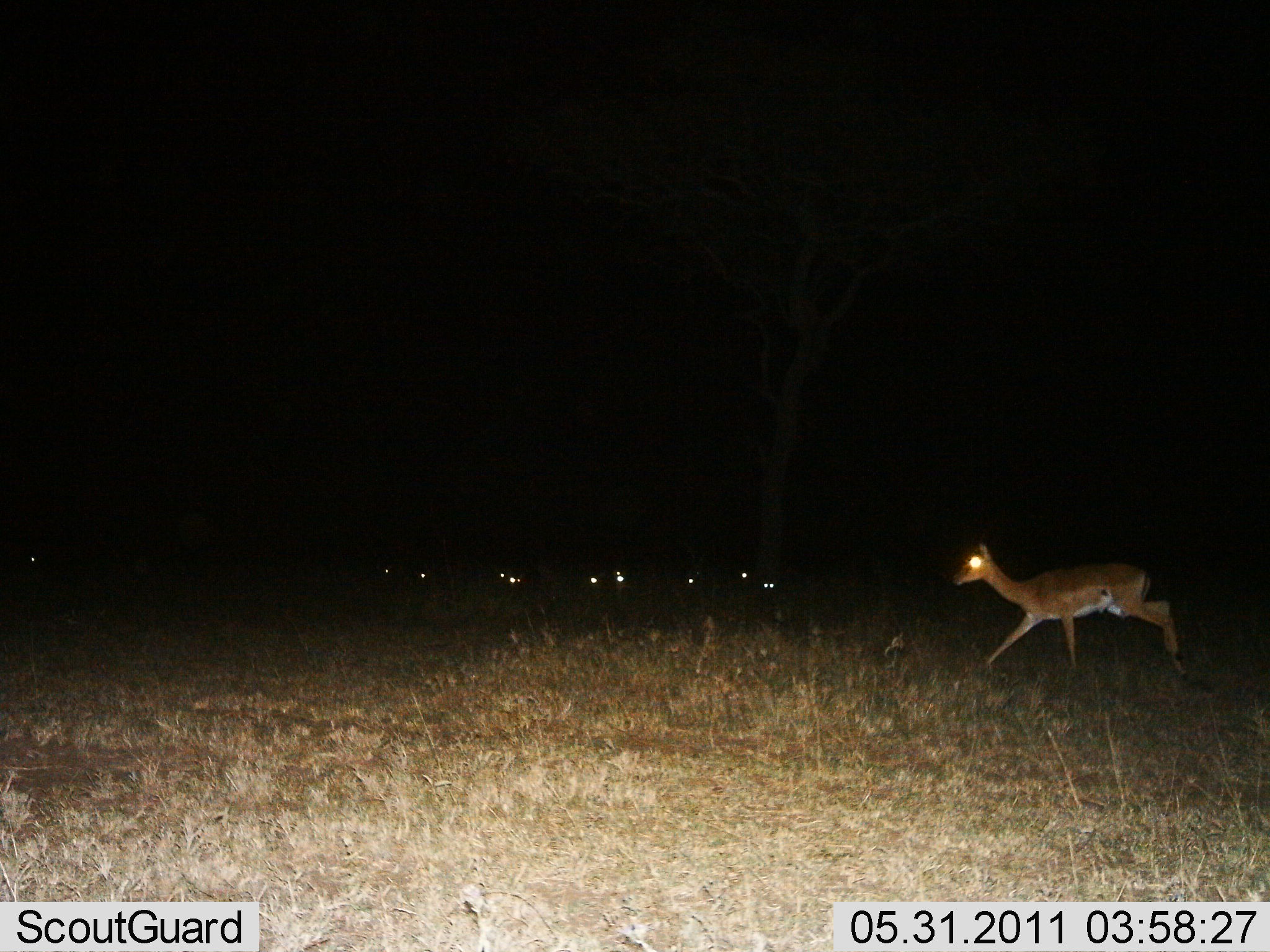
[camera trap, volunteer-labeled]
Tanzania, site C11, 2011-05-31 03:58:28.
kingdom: Animalia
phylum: Chordata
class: Mammalia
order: Artiodactyla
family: Bovidae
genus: Nanger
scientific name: Nanger granti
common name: grant's gazelle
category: gazellegrants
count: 1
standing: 0%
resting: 0%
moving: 100%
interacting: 0%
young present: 11%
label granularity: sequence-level